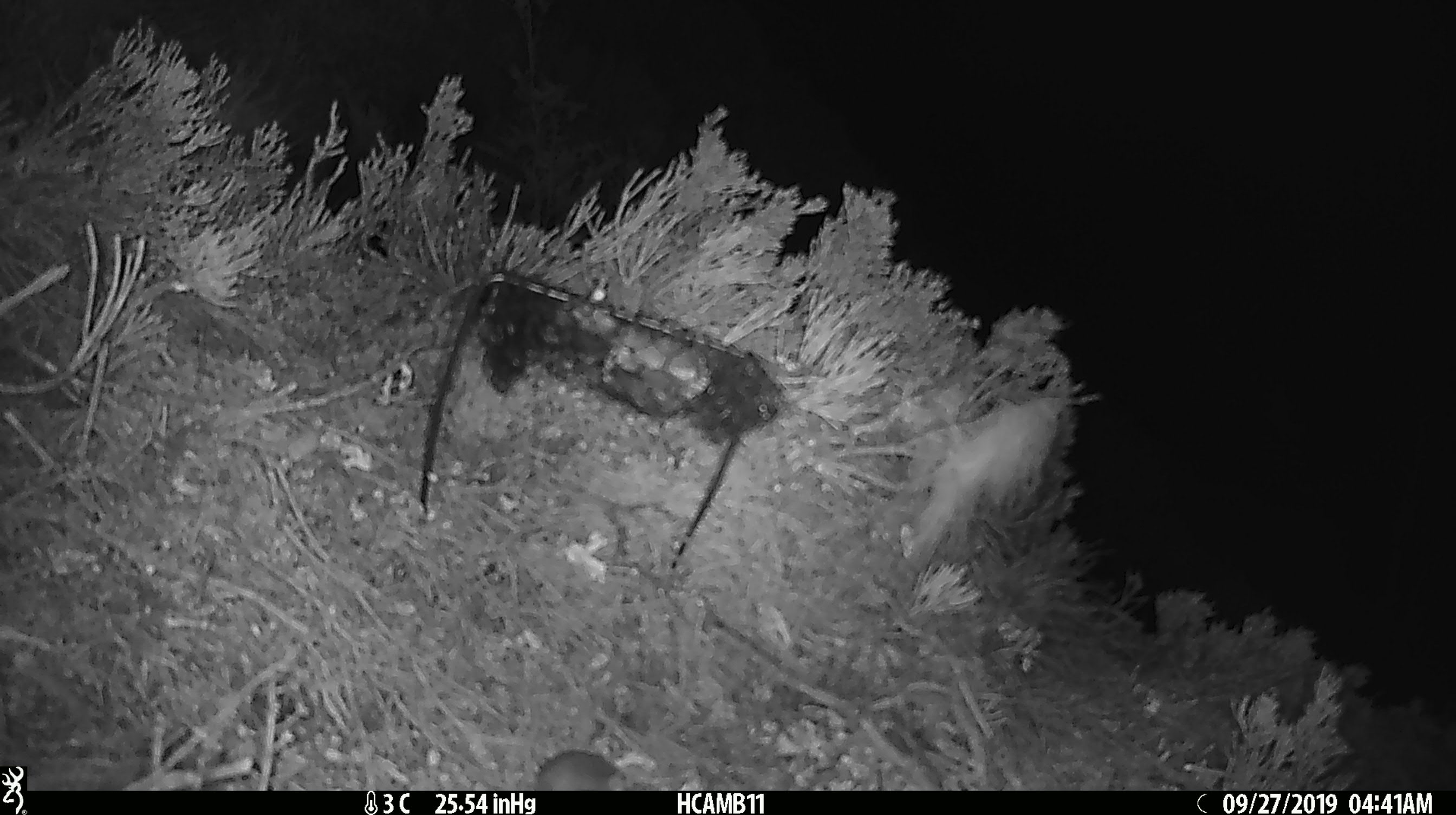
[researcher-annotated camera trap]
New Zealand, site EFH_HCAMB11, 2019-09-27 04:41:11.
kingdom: Animalia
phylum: Chordata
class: Mammalia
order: Rodentia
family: Muridae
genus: Mus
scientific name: Mus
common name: mouse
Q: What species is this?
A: Mouse (Mus).